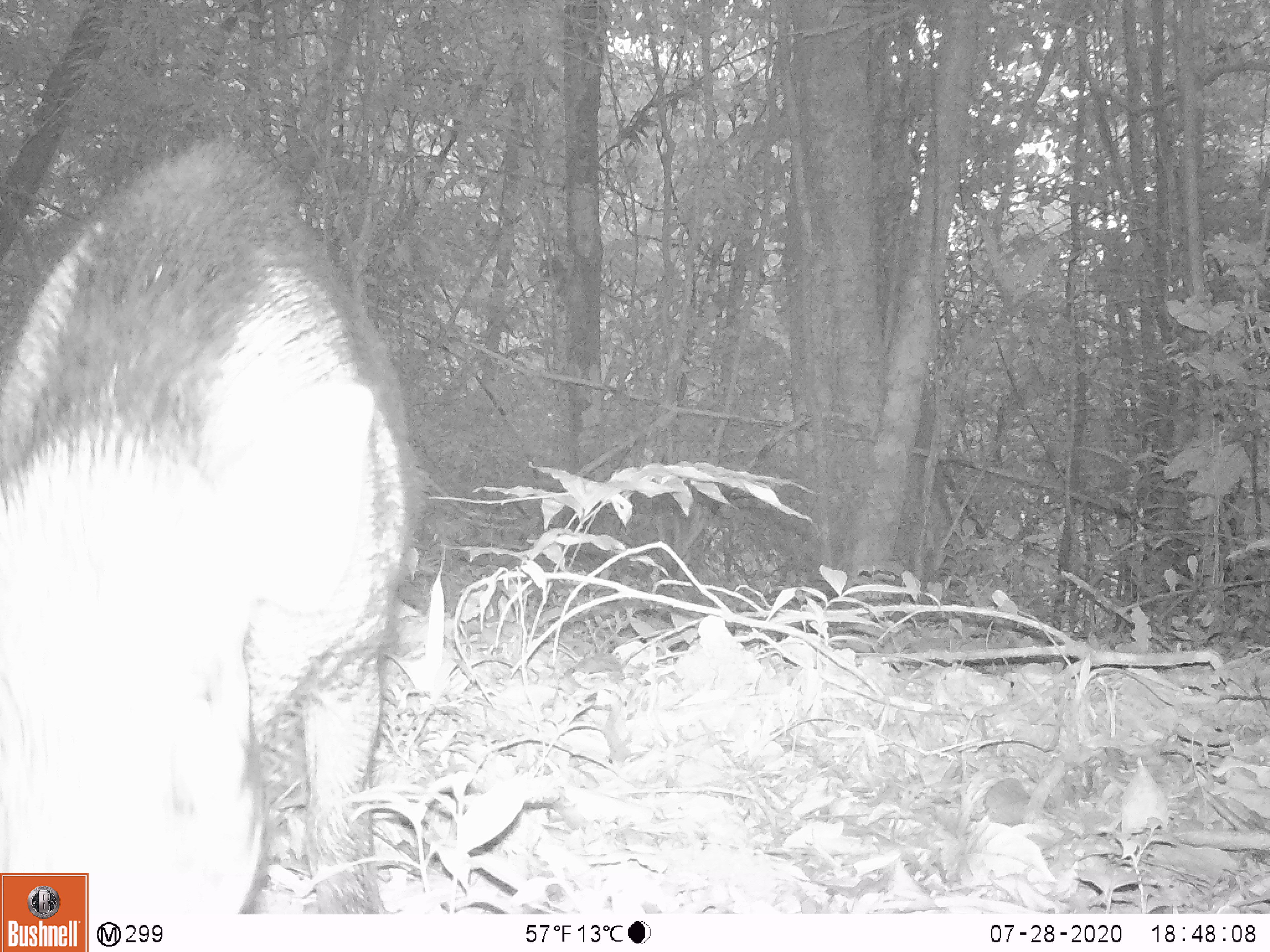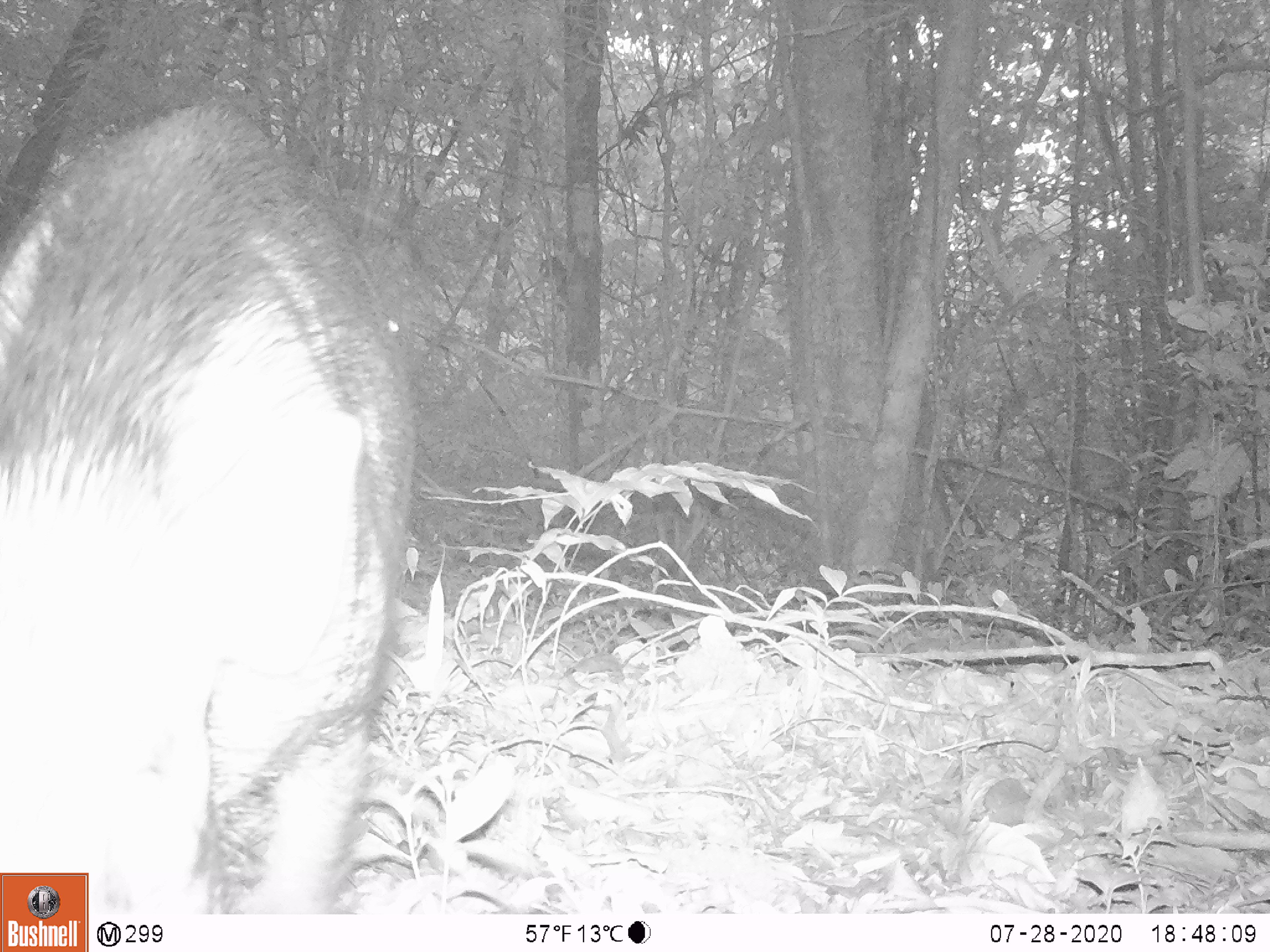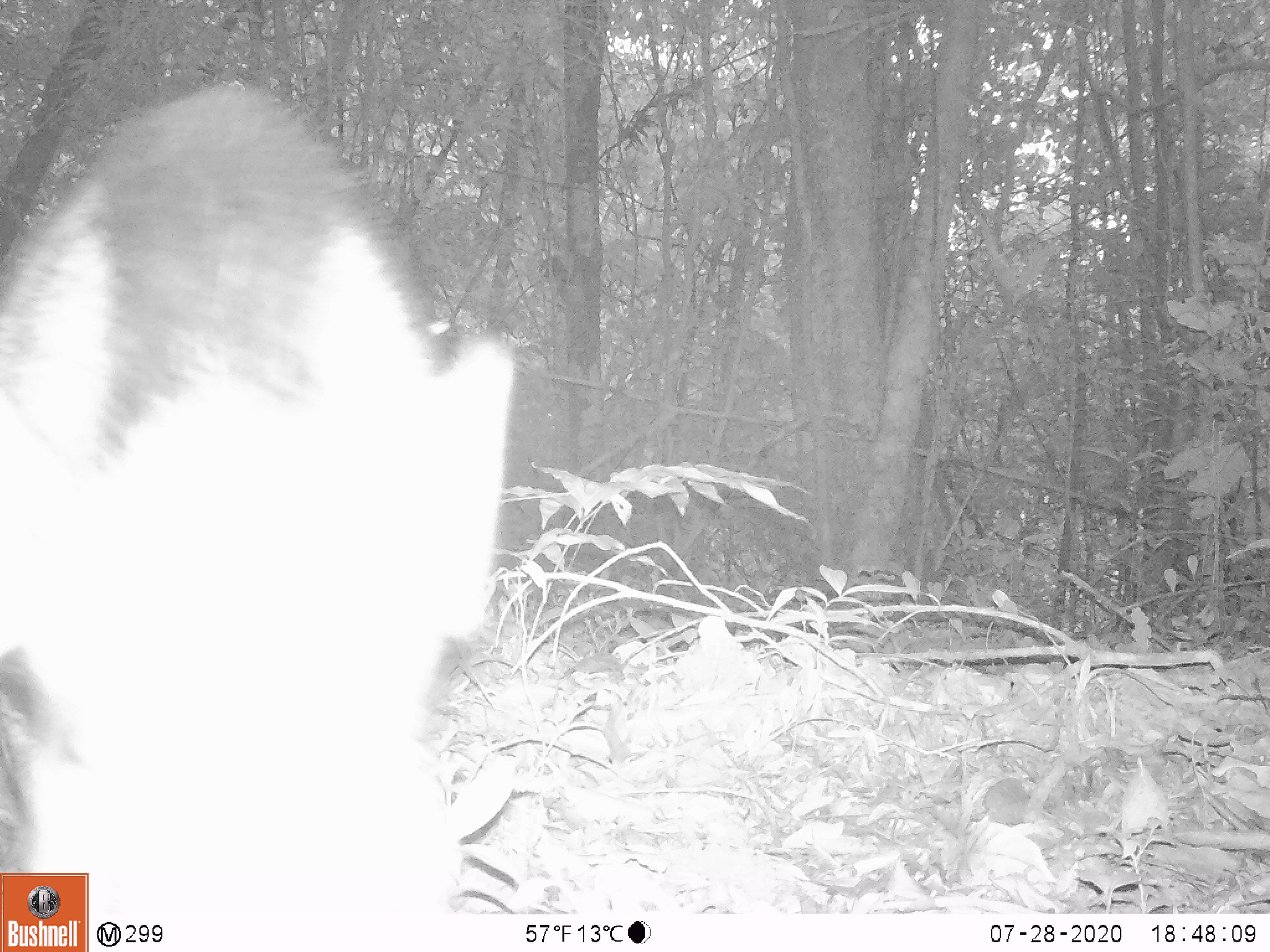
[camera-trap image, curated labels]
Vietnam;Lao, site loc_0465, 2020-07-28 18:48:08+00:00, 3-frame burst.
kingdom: Animalia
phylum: Chordata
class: Mammalia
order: Artiodactyla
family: Suidae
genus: Sus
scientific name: Sus scrofa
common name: eurasian wild pig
Eurasian wild pig (Sus scrofa). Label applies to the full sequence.